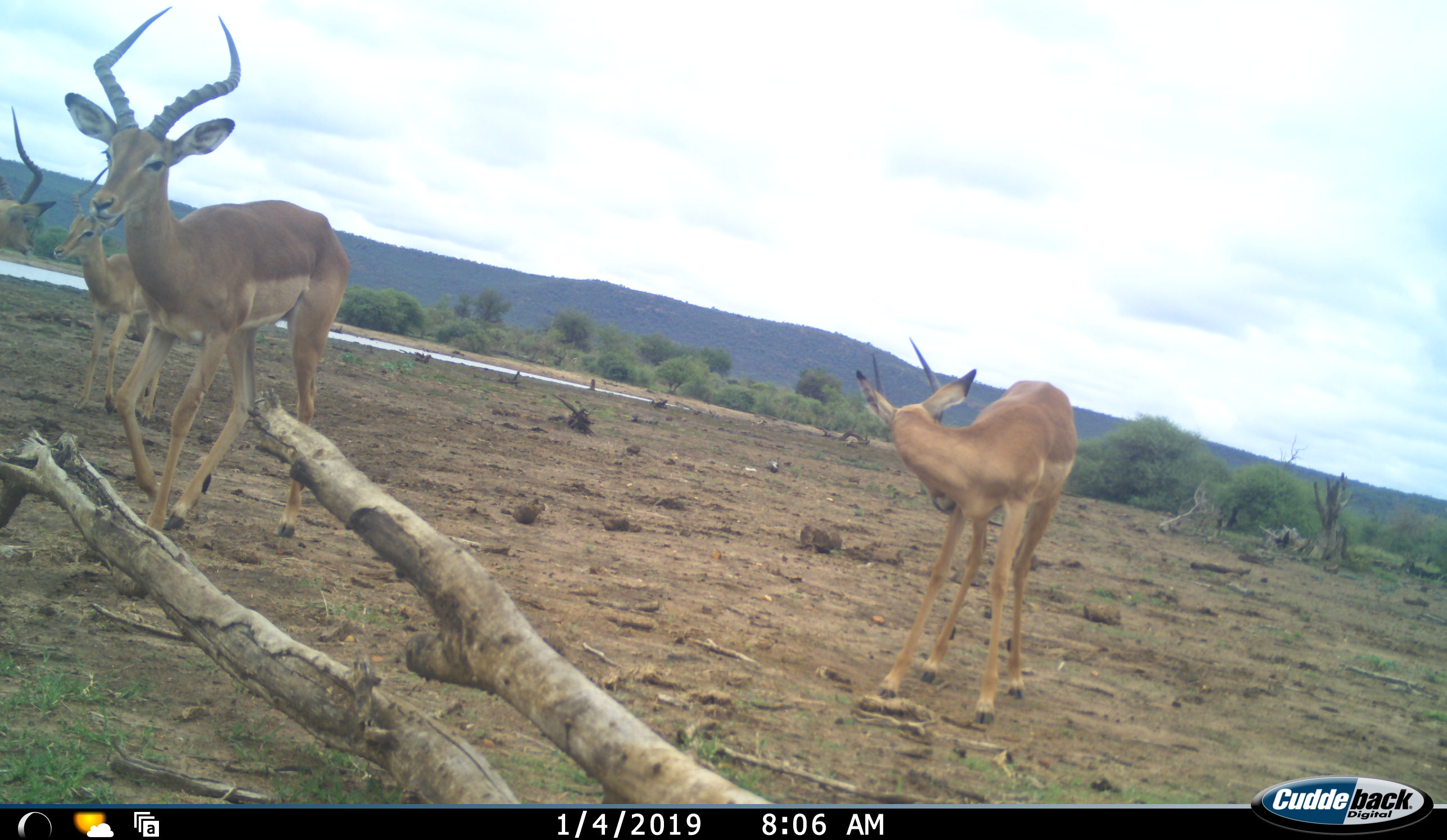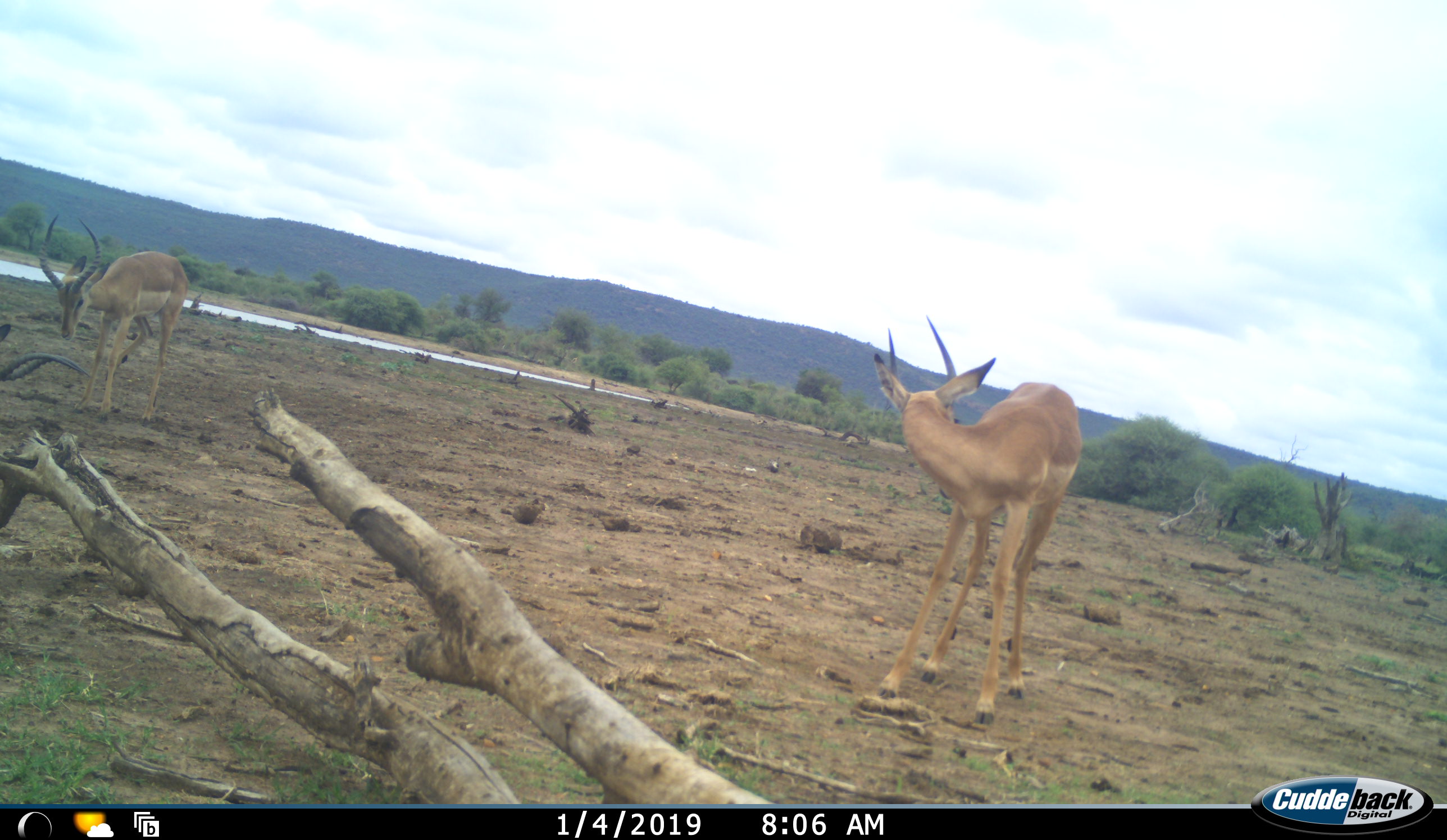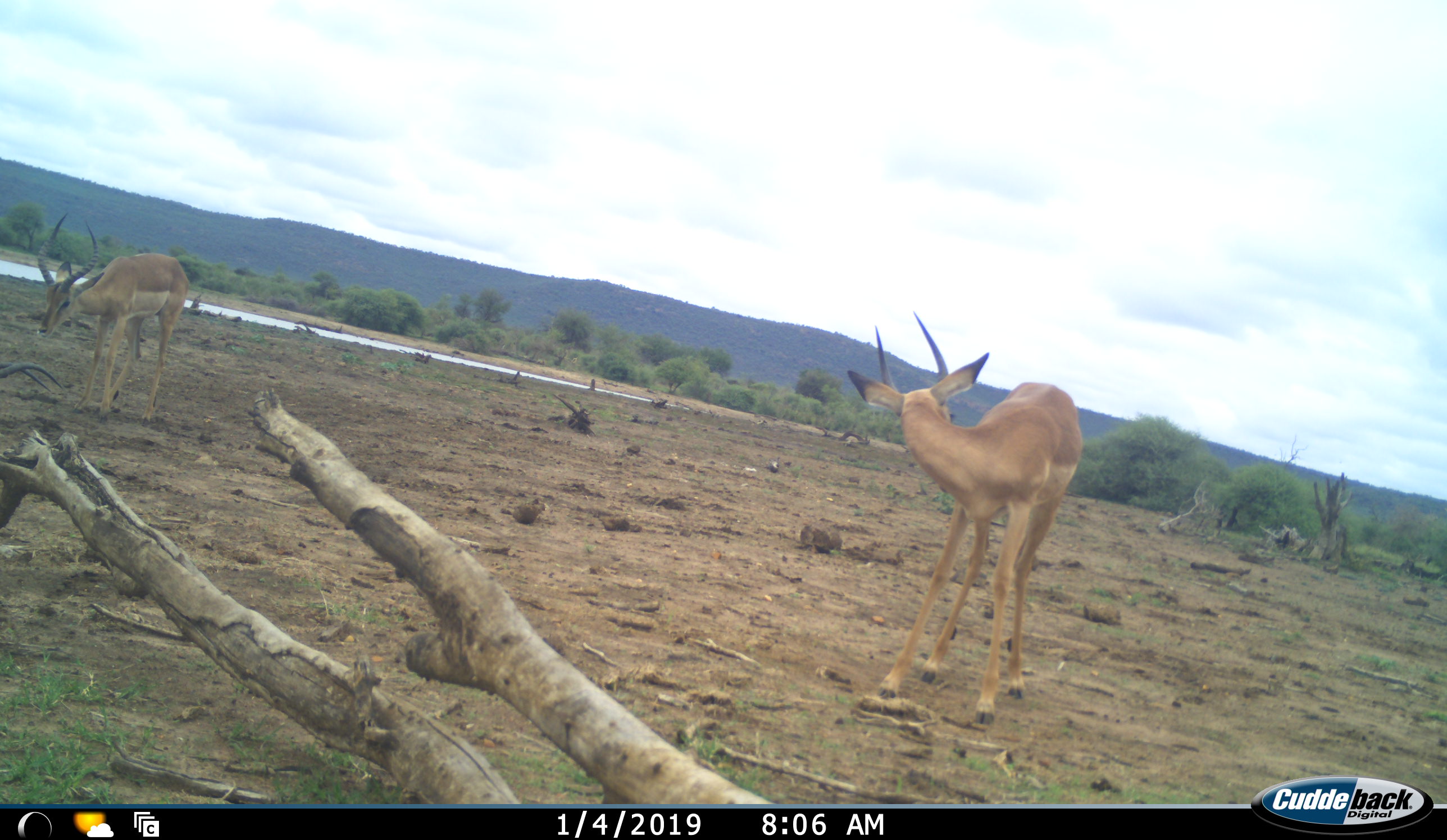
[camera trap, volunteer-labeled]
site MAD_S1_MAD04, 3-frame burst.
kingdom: Animalia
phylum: Chordata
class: Mammalia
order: Artiodactyla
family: Bovidae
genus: Aepyceros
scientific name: Aepyceros melampus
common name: impala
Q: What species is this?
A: Impala (Aepyceros melampus).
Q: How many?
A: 4.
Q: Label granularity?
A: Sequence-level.